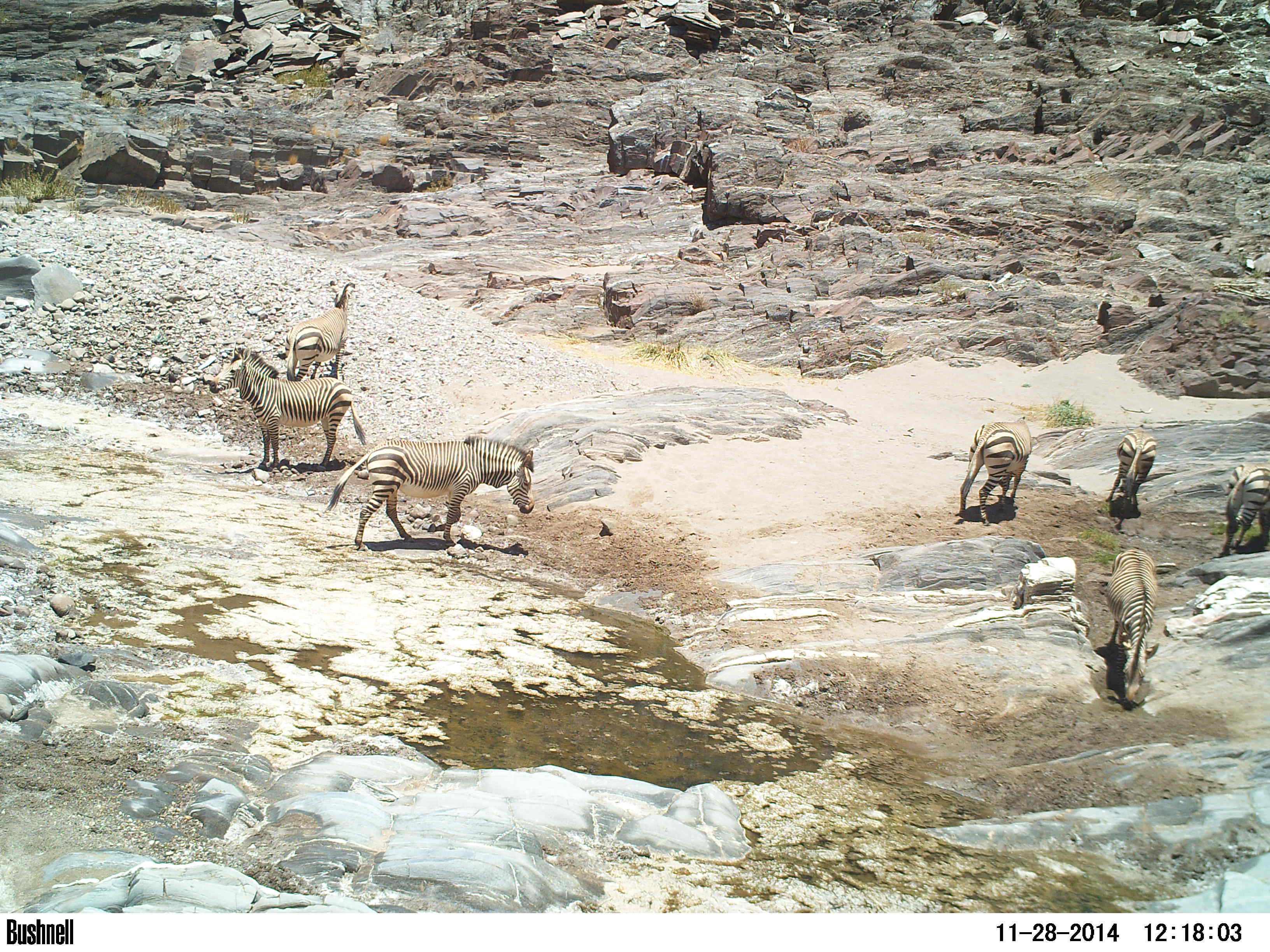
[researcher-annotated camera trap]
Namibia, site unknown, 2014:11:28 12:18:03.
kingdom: Animalia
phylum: Chordata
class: Mammalia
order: Perissodactyla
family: Equidae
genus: Equus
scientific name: Equus zebra hartmannae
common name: hartmann's mountain zebra